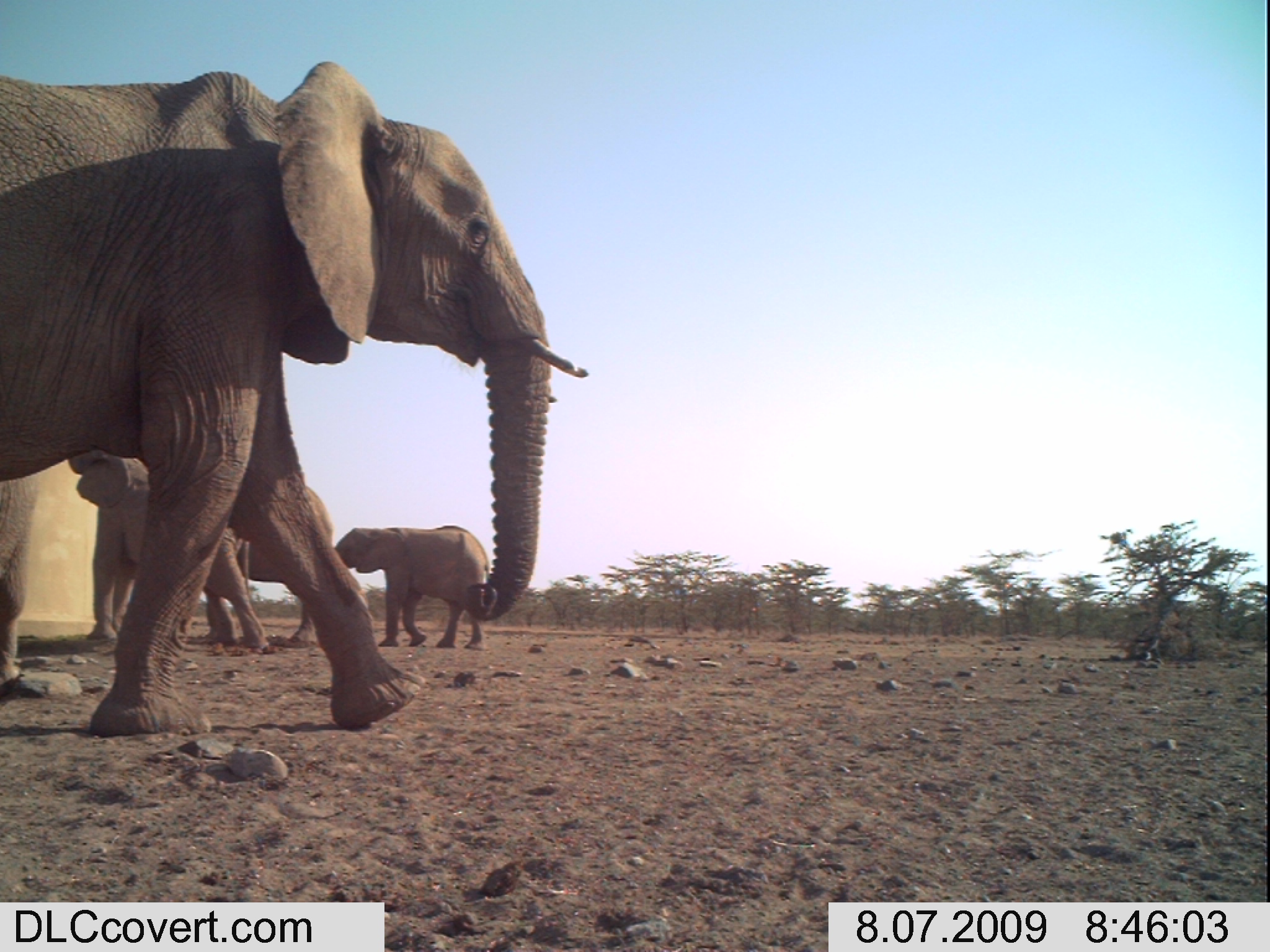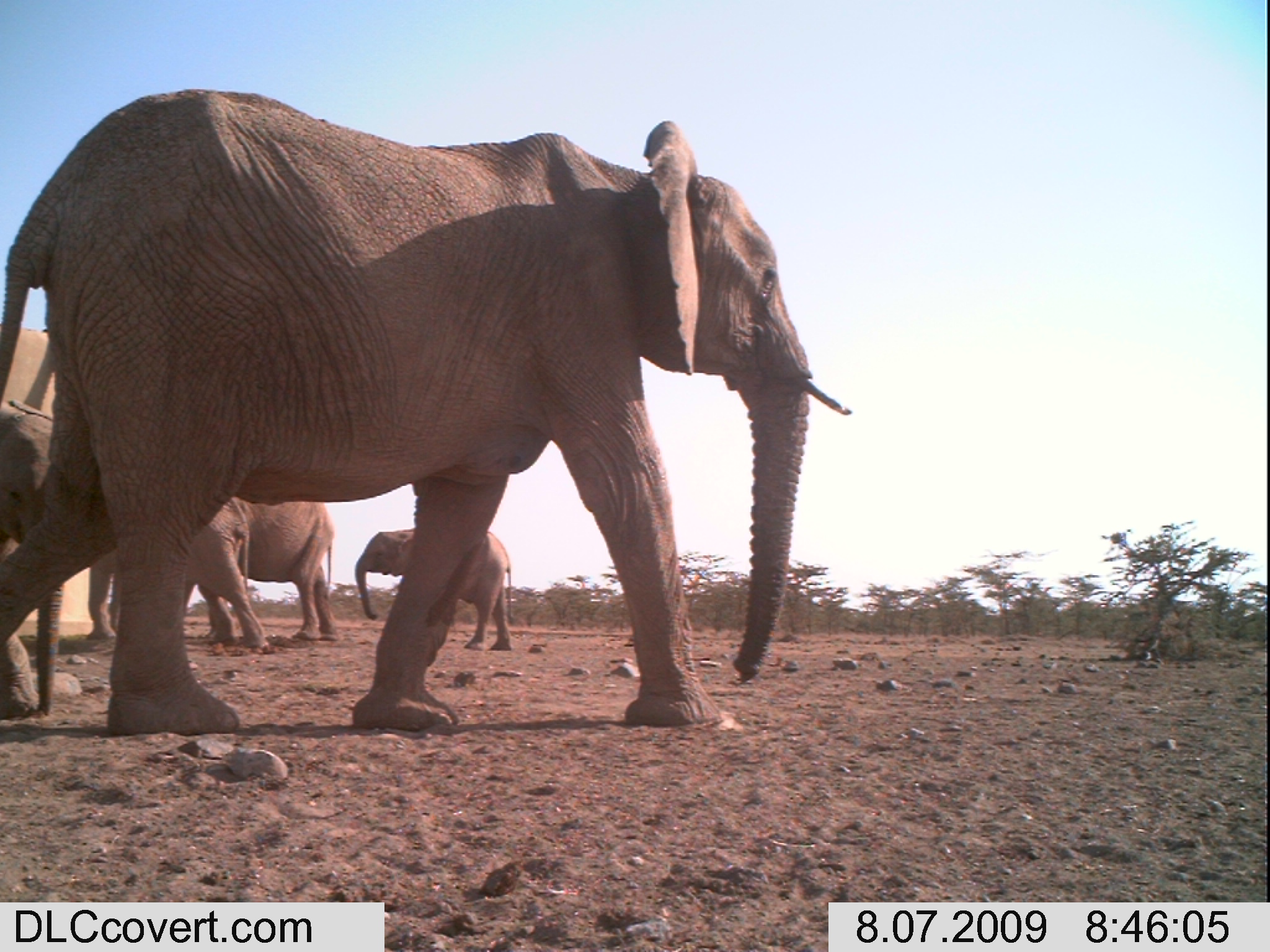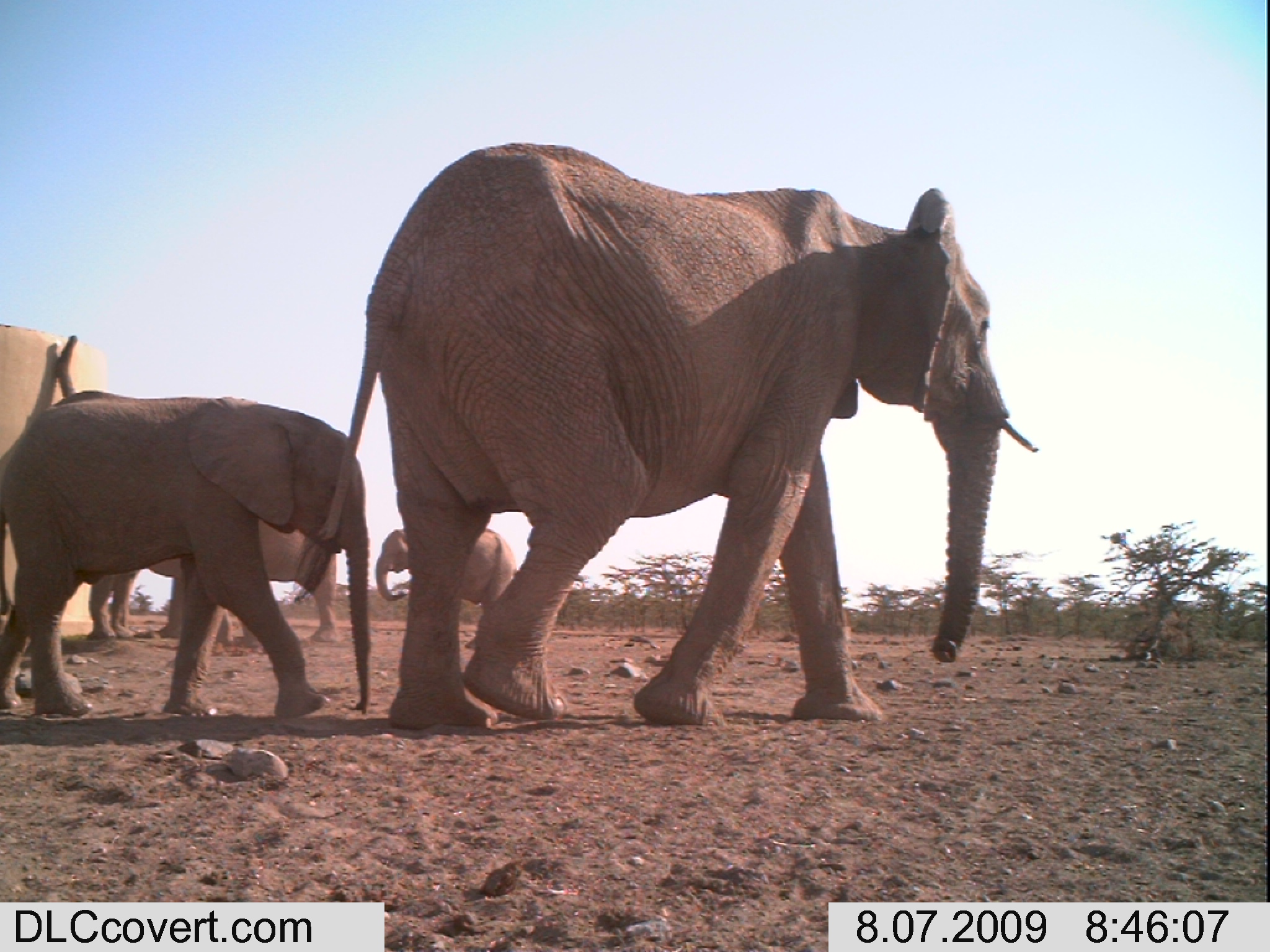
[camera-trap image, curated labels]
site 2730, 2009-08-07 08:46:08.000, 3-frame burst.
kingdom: Animalia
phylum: Chordata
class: Mammalia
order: Proboscidea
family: Elephantidae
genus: Loxodonta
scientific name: Loxodonta africana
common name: african bush elephant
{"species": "Loxodonta africana (african bush elephant)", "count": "4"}